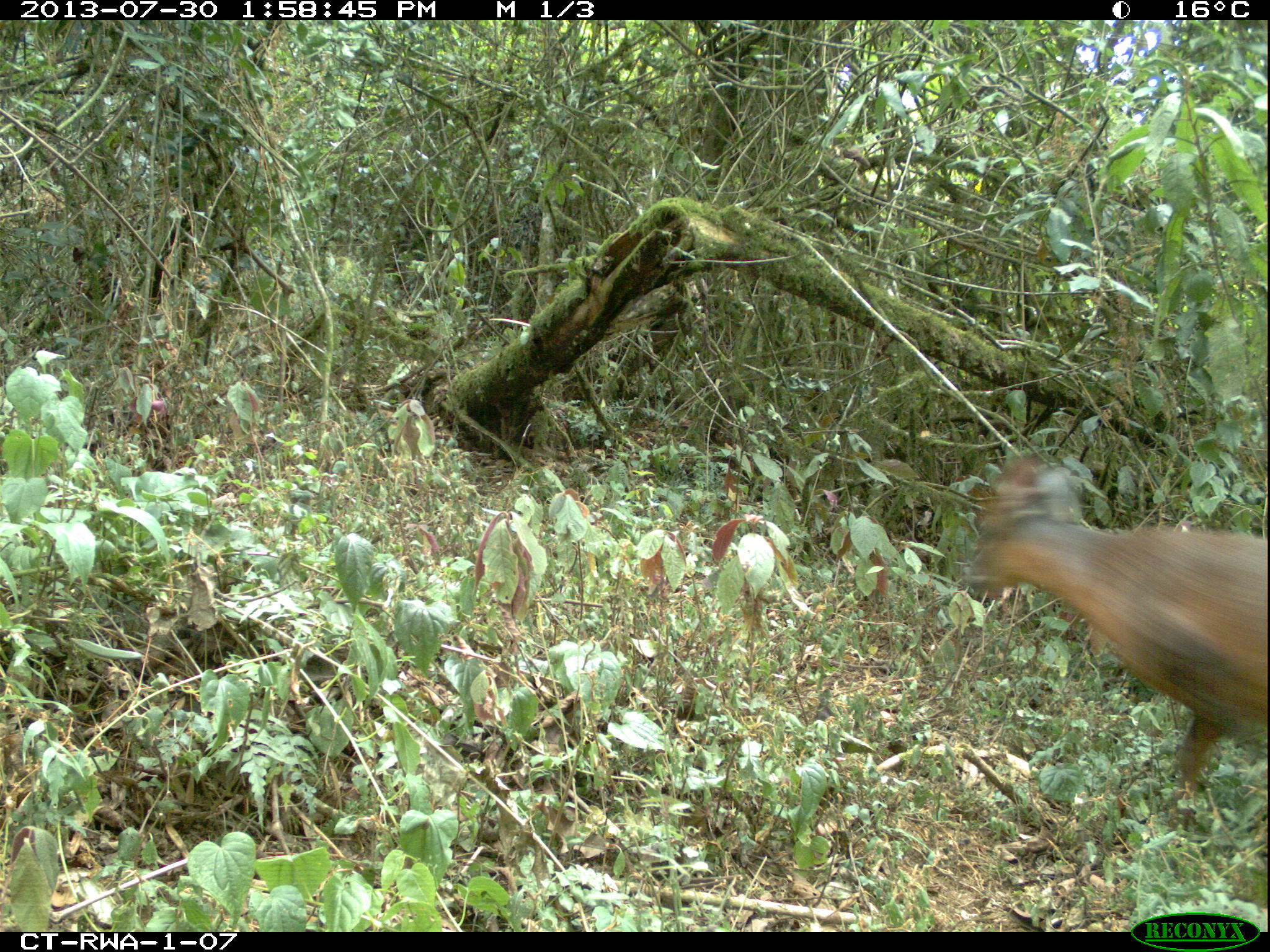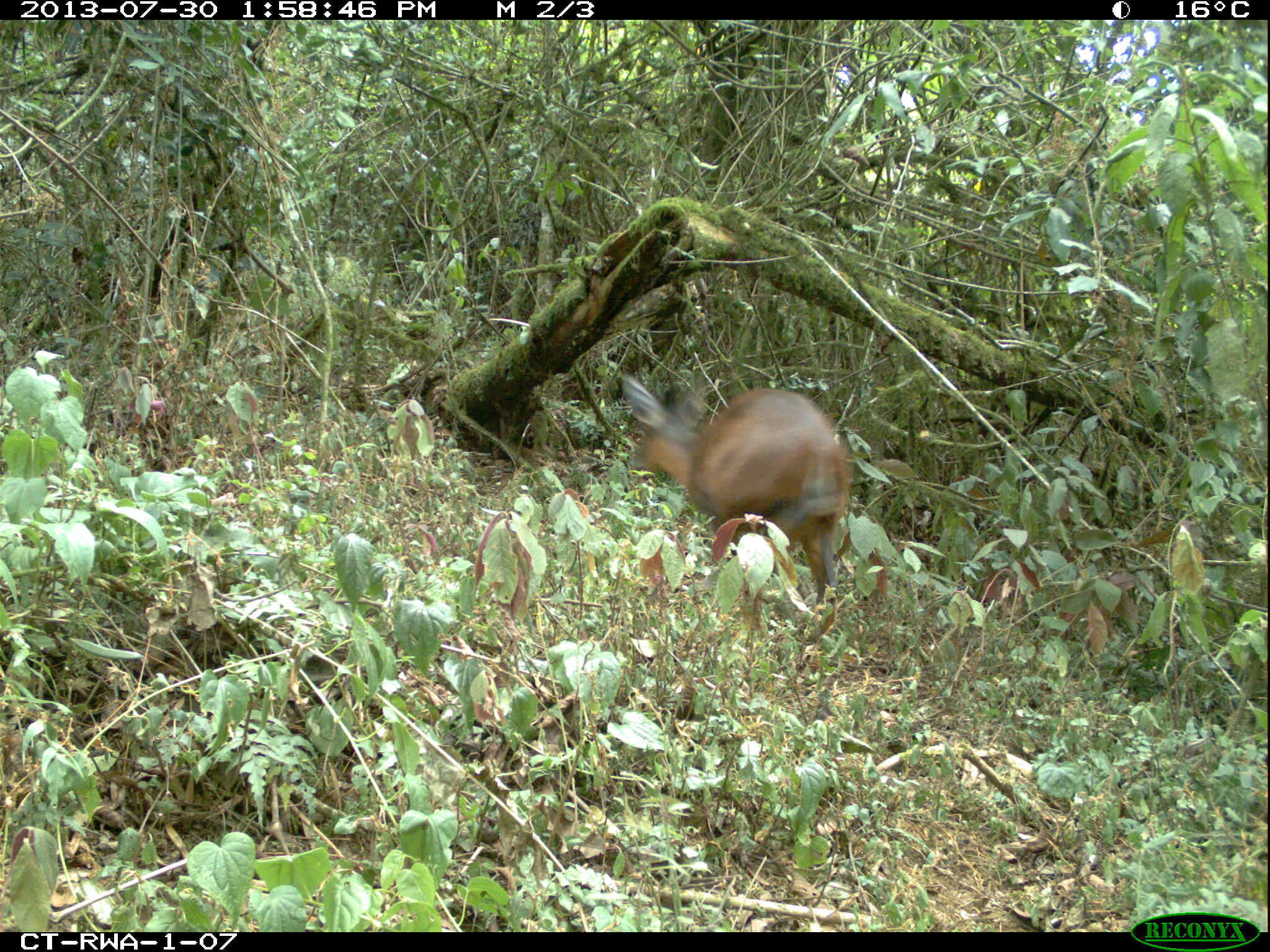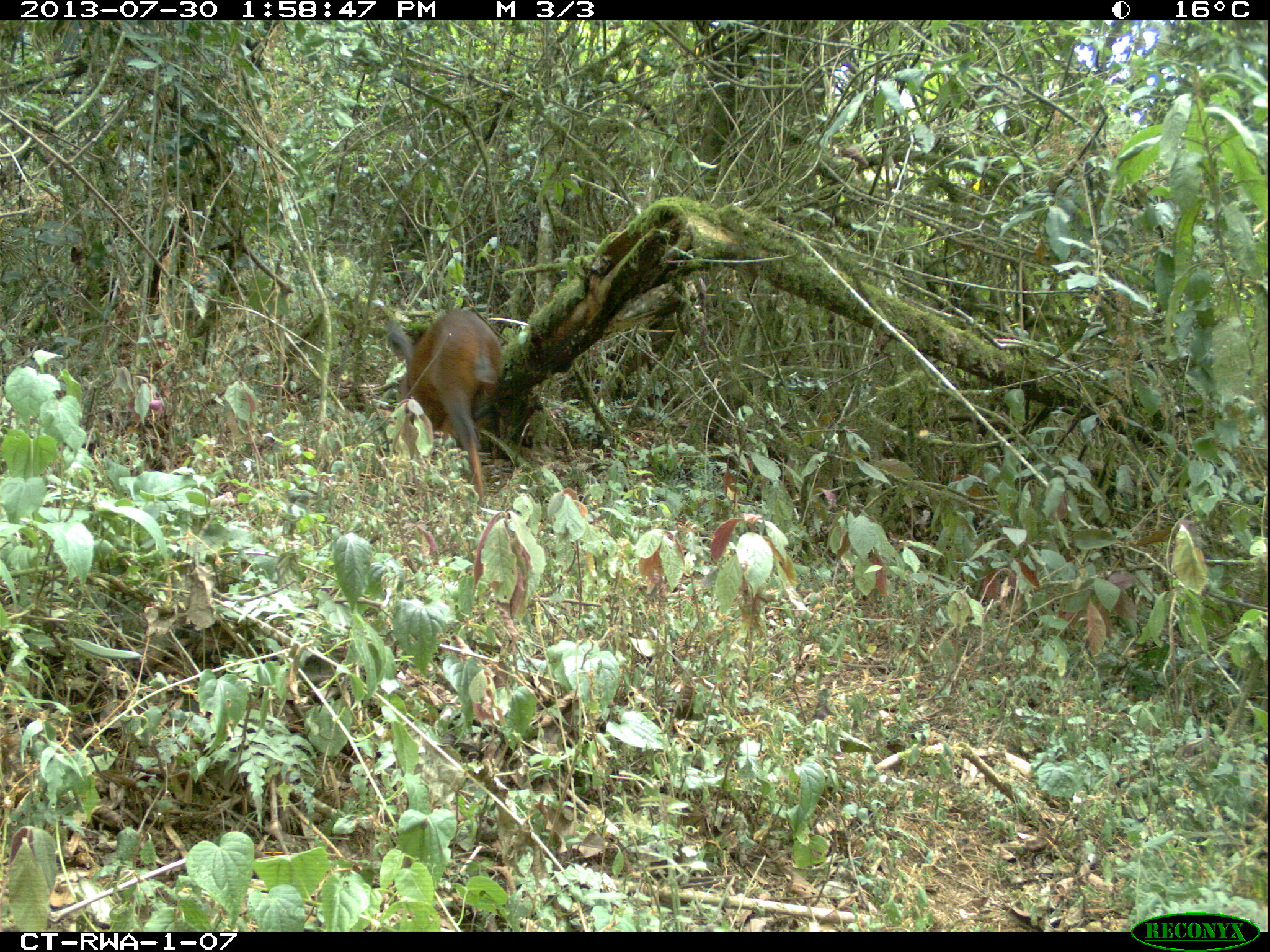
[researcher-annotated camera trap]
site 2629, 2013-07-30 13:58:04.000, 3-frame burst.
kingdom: Animalia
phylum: Chordata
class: Mammalia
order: Artiodactyla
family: Bovidae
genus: Cephalophus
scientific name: Cephalophus nigrifrons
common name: black-fronted duiker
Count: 1.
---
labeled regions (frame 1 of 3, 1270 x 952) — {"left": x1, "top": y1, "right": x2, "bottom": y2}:
cephalophus nigrifrons: {"left": 956, "top": 447, "right": 1270, "bottom": 799}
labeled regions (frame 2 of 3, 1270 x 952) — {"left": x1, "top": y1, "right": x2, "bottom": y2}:
cephalophus nigrifrons: {"left": 617, "top": 366, "right": 850, "bottom": 614}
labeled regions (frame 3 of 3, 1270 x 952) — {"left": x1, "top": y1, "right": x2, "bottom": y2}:
cephalophus nigrifrons: {"left": 385, "top": 306, "right": 505, "bottom": 506}